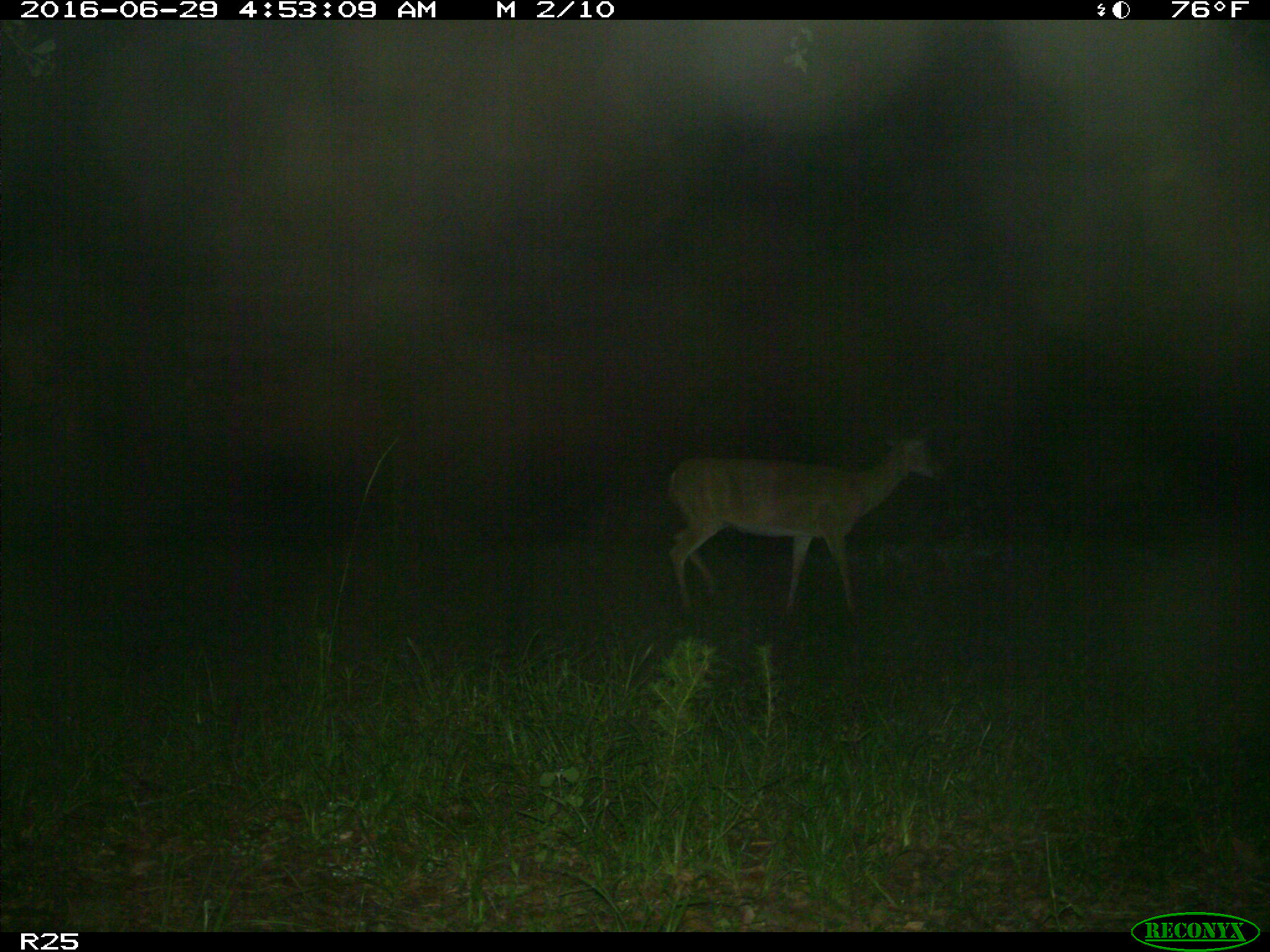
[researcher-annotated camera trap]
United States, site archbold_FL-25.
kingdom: Animalia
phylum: Chordata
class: Mammalia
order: Artiodactyla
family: Cervidae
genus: Odocoileus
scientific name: Odocoileus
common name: deer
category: unidentified deer